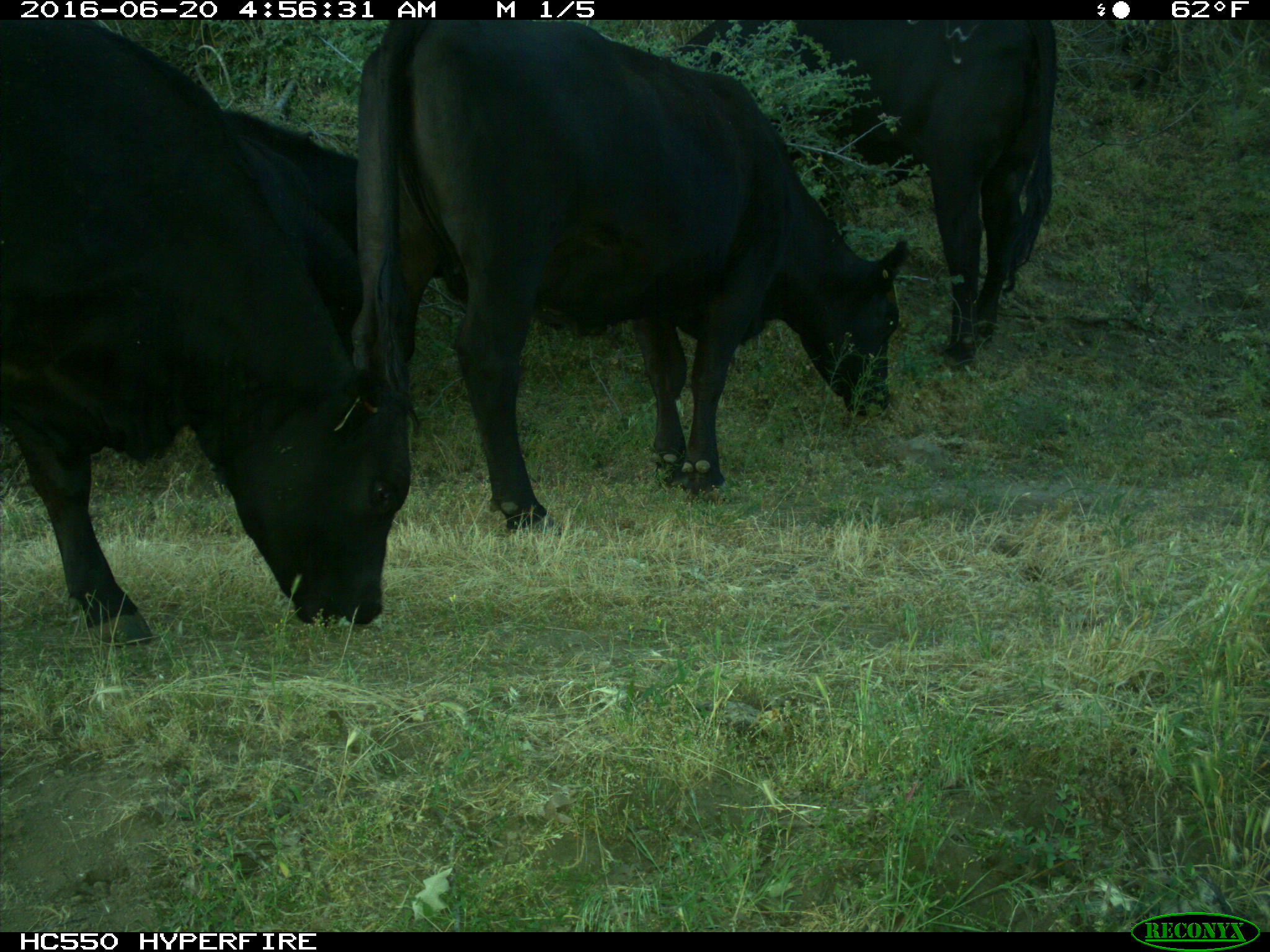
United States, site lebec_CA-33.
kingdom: Animalia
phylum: Chordata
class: Mammalia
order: Artiodactyla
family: Bovidae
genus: Bos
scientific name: Bos taurus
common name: domestic cow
Bos taurus (domestic cow).